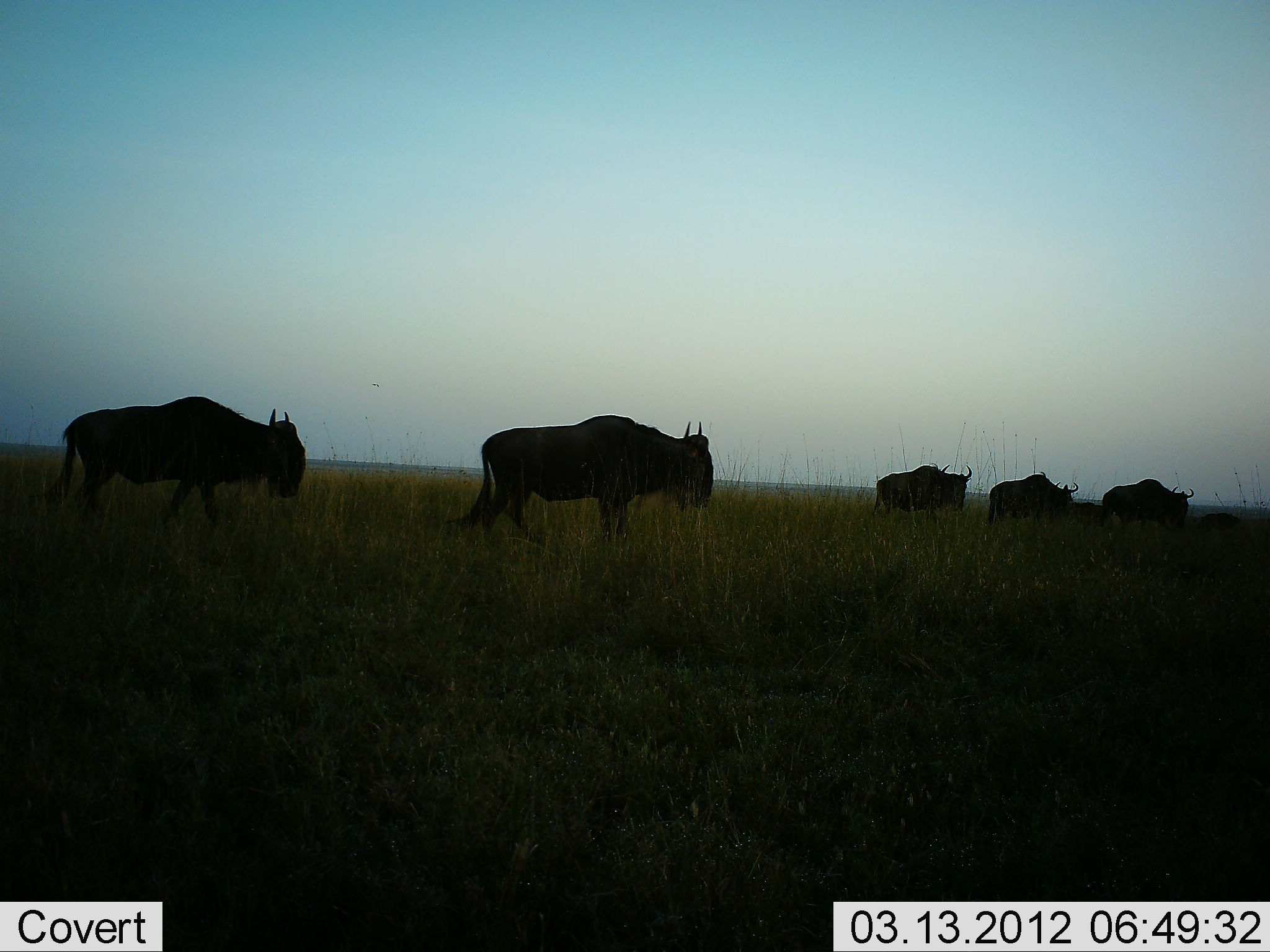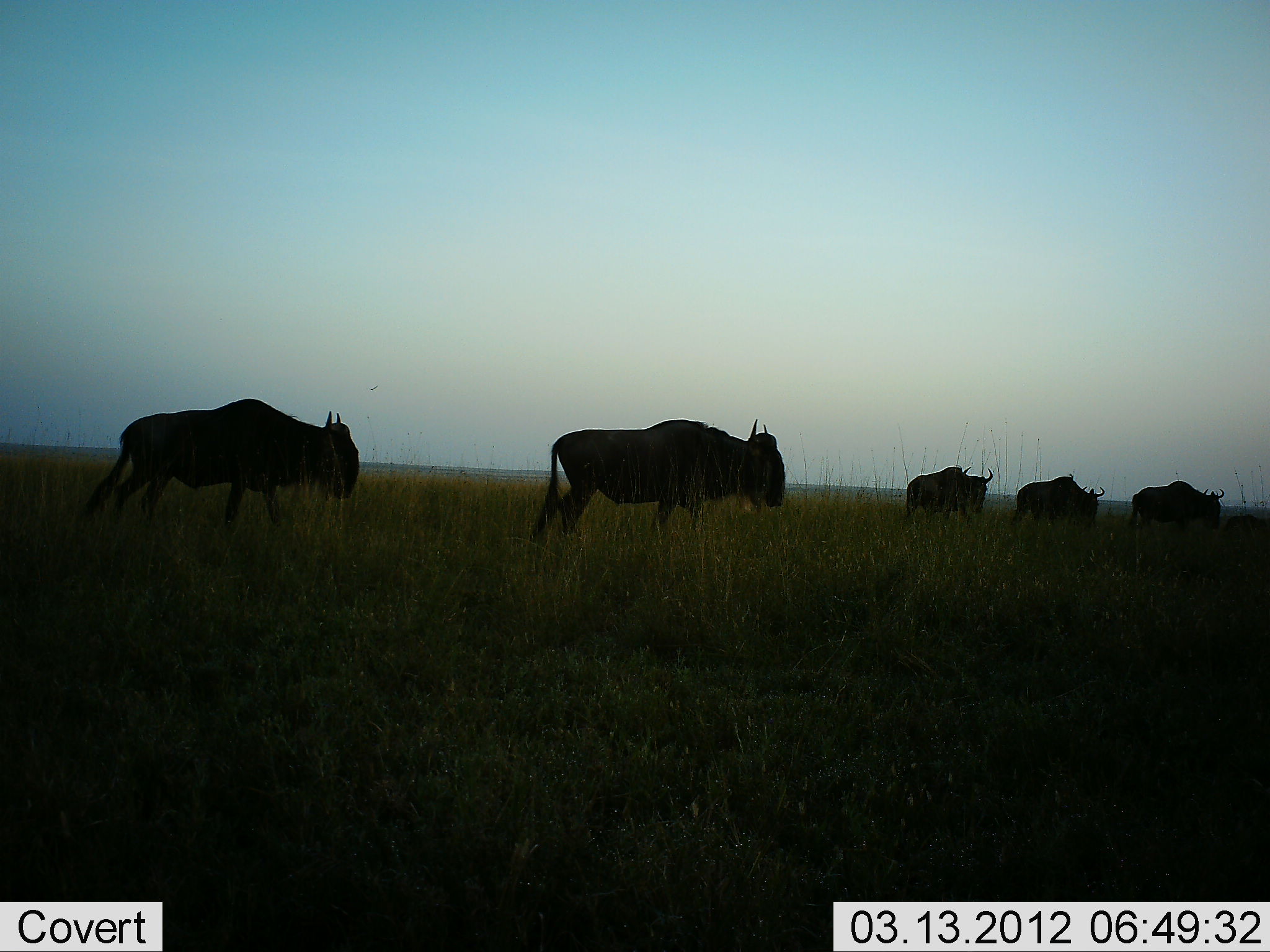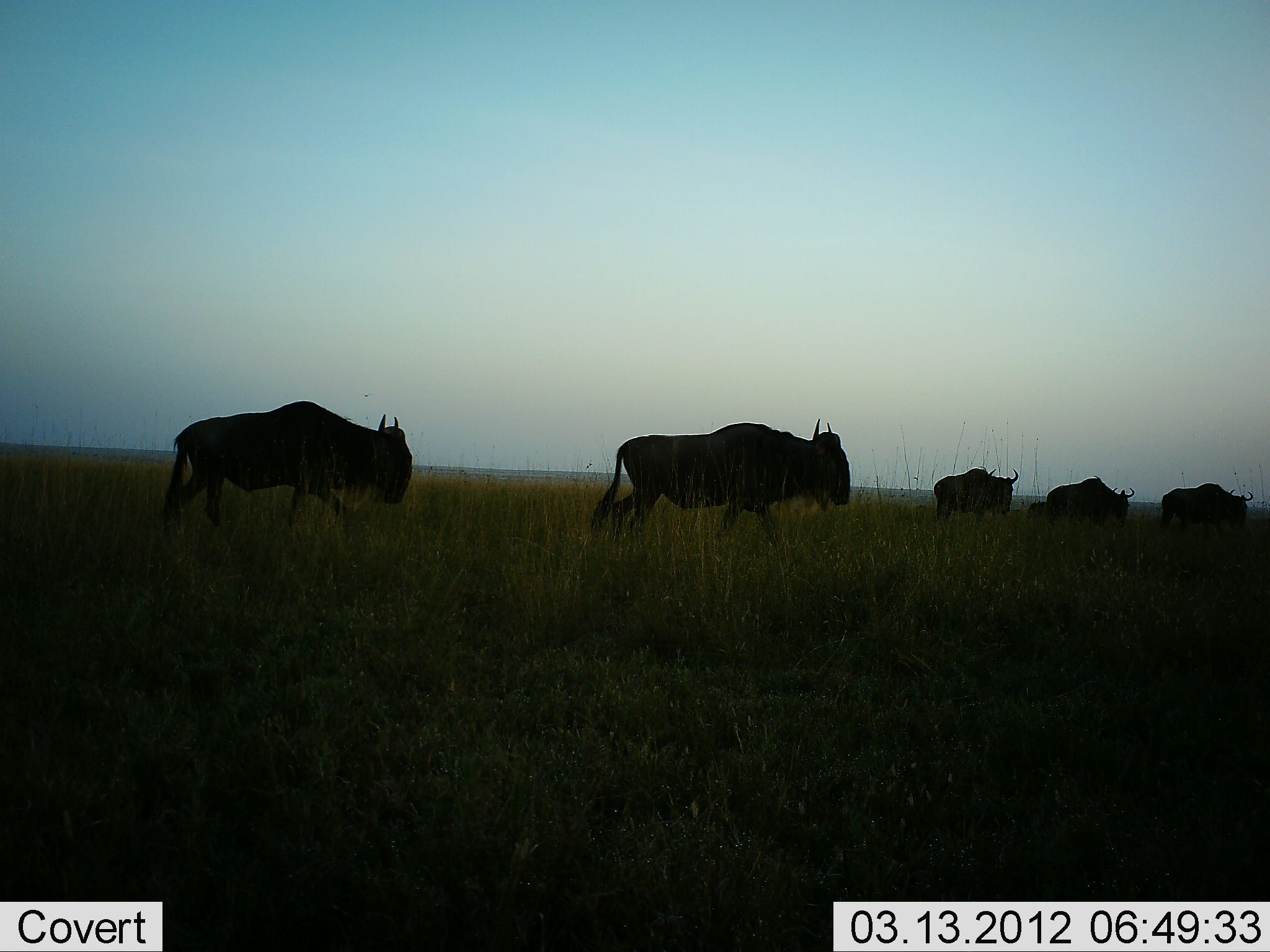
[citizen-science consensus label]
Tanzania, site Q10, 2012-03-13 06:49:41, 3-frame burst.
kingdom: Animalia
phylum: Chordata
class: Mammalia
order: Artiodactyla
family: Bovidae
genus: Connochaetes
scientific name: Connochaetes taurinus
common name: blue wildebeest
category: wildebeest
Wildebeest (blue wildebeest) (Connochaetes taurinus), count 5. Behavior (volunteer vote fractions): standing 10%, resting 0%, moving 100%, interacting 0%. Young present (vote fraction): 5%. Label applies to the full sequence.